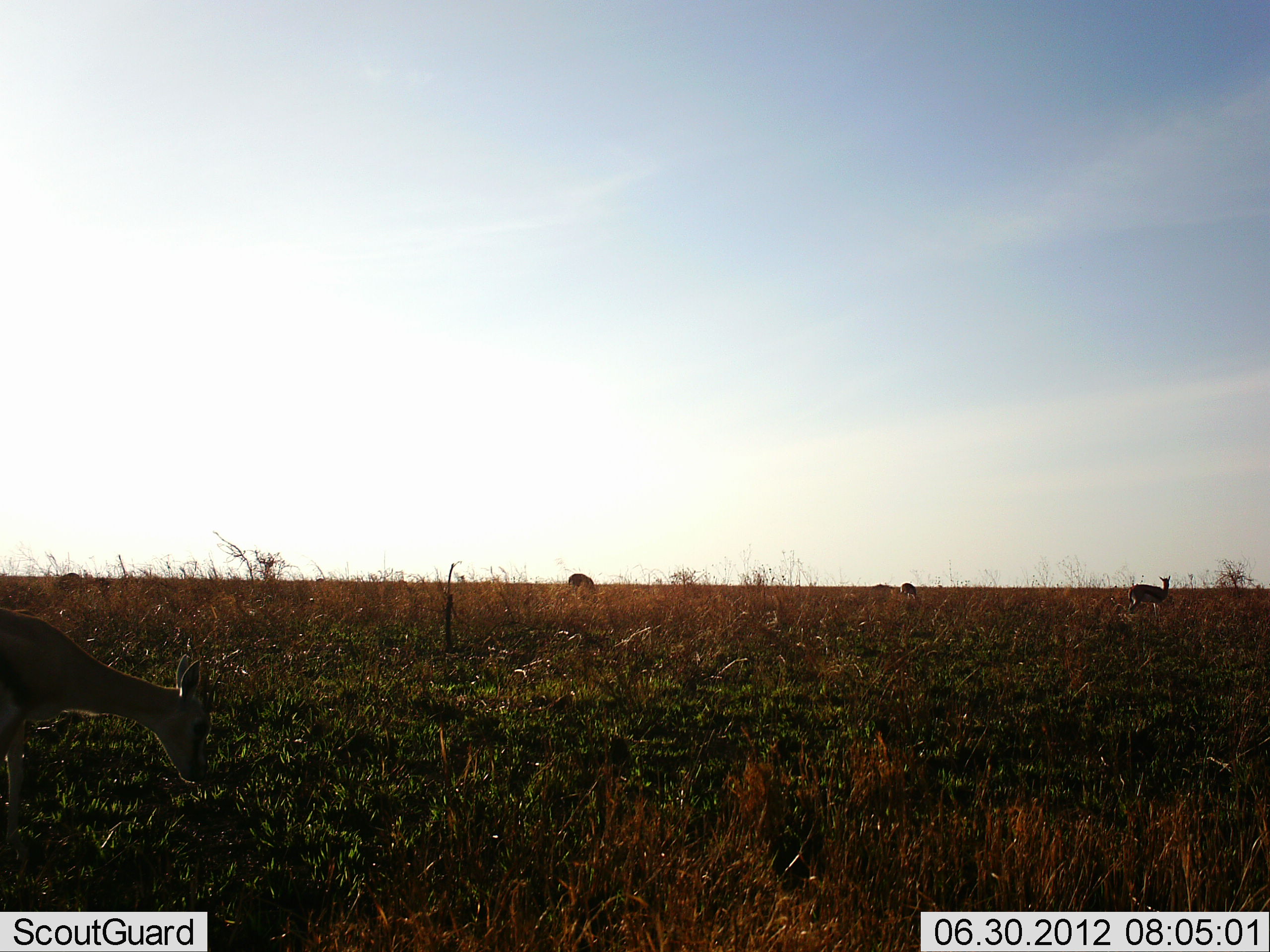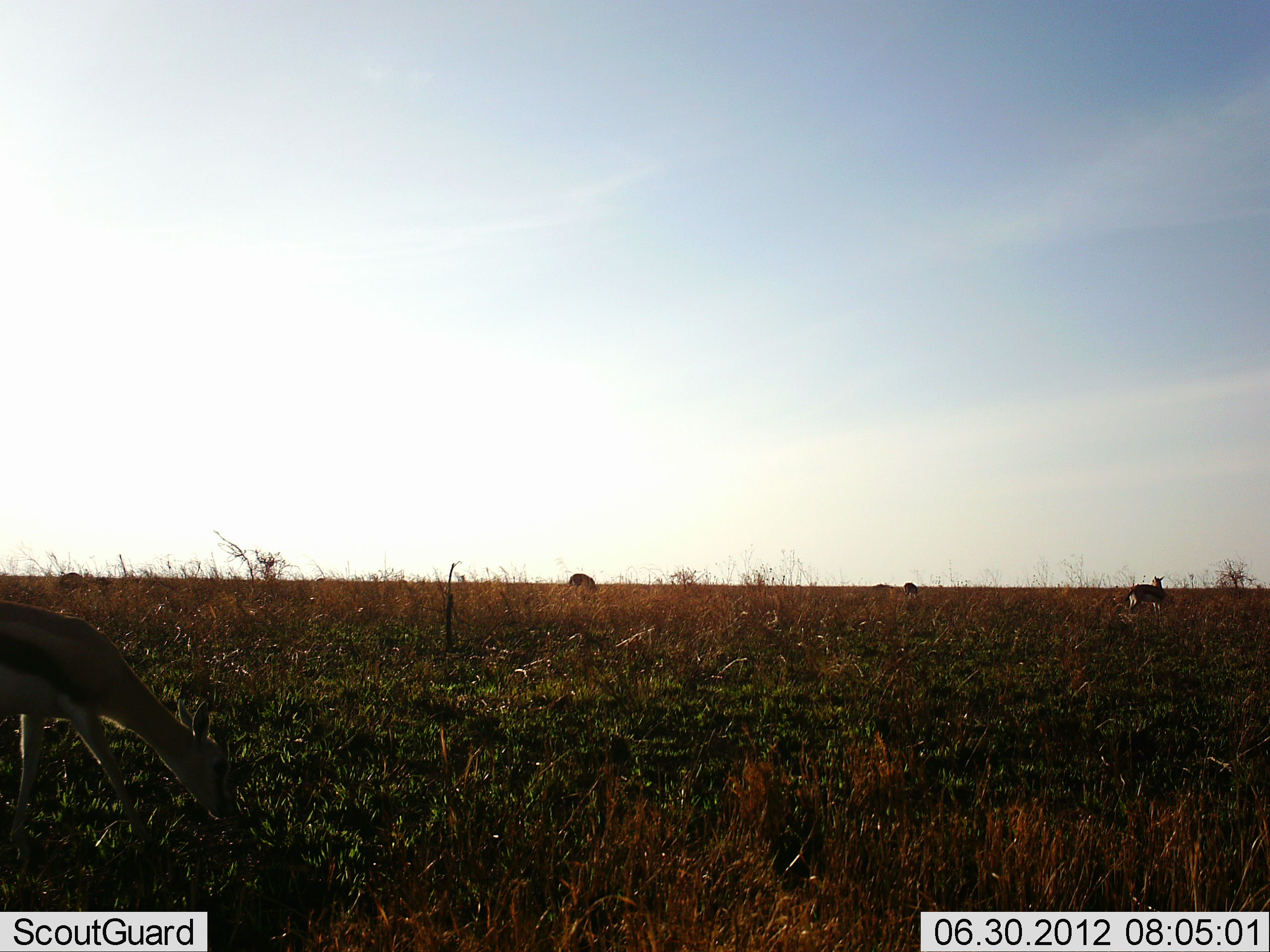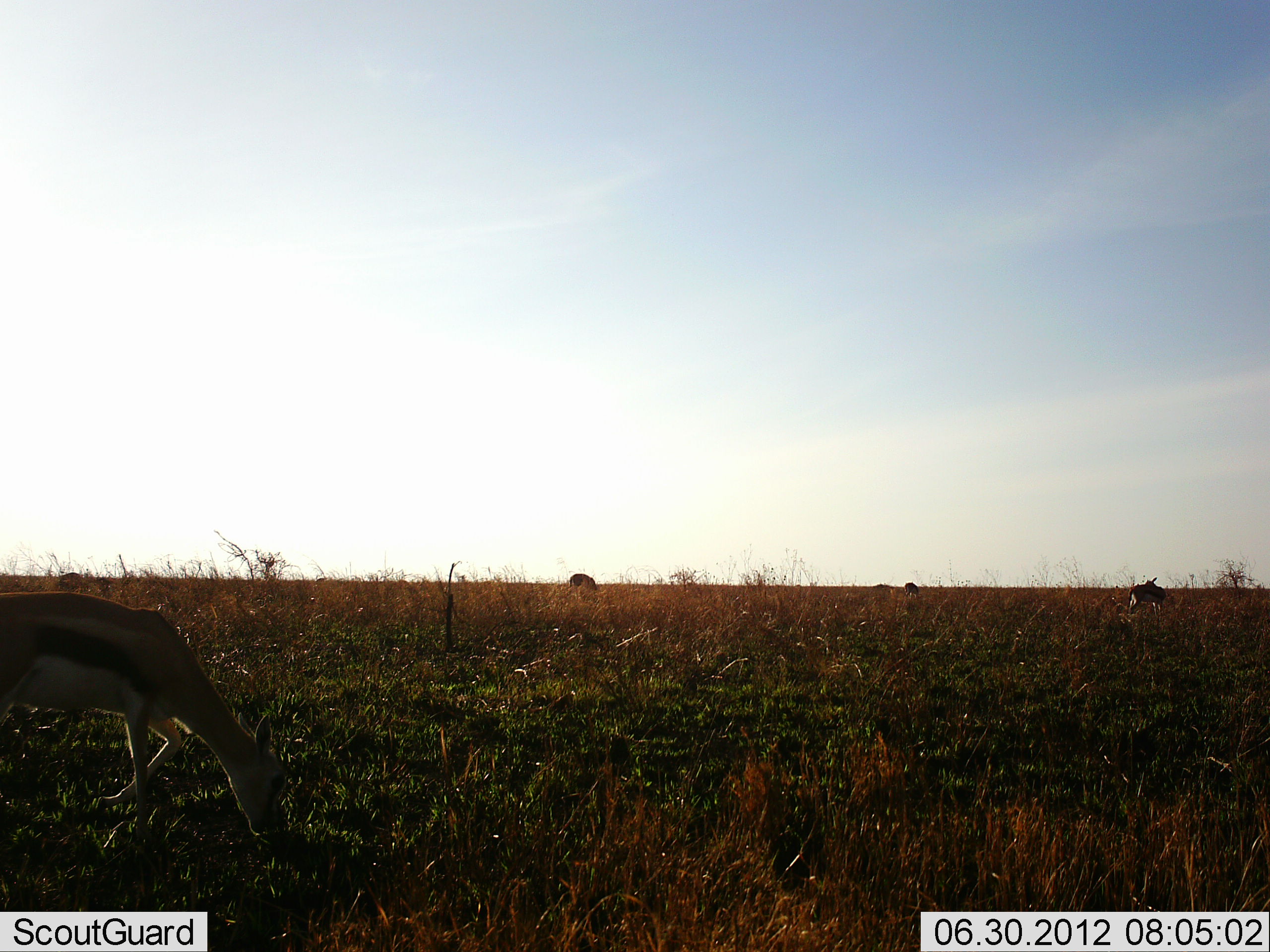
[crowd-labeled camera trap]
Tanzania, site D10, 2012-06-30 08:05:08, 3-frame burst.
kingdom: Animalia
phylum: Chordata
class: Mammalia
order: Artiodactyla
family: Bovidae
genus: Eudorcas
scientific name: Eudorcas thomsonii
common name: thomson's gazelle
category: gazellethomsons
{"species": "gazellethomsons (thomson's gazelle) (Eudorcas thomsonii)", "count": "3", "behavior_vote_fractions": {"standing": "64%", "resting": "0%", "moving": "27%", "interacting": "0%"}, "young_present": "0%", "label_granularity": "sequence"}